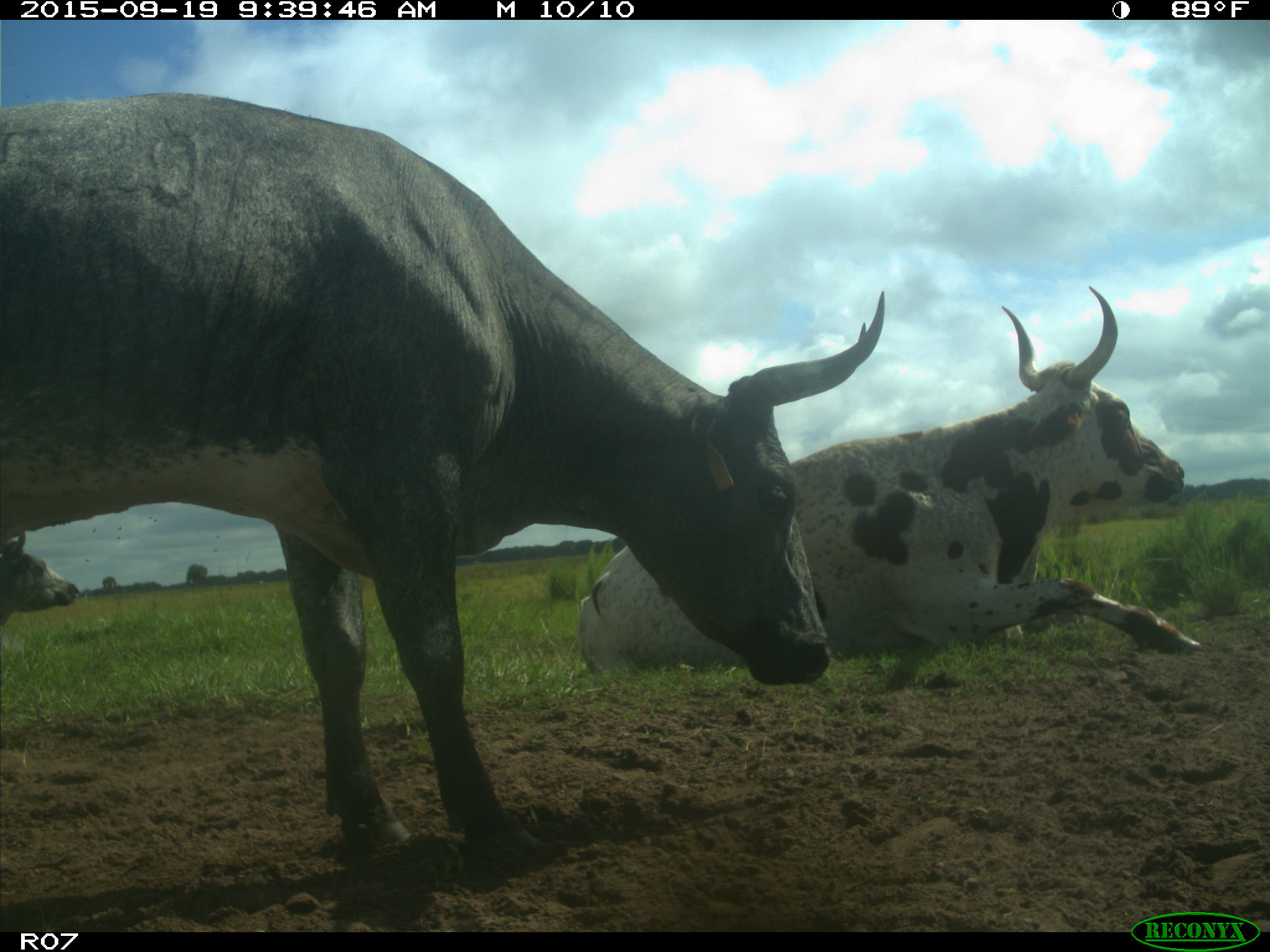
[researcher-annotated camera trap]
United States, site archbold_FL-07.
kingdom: Animalia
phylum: Chordata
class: Mammalia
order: Artiodactyla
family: Bovidae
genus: Bos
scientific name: Bos taurus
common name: domestic cow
Bos taurus (domestic cow).